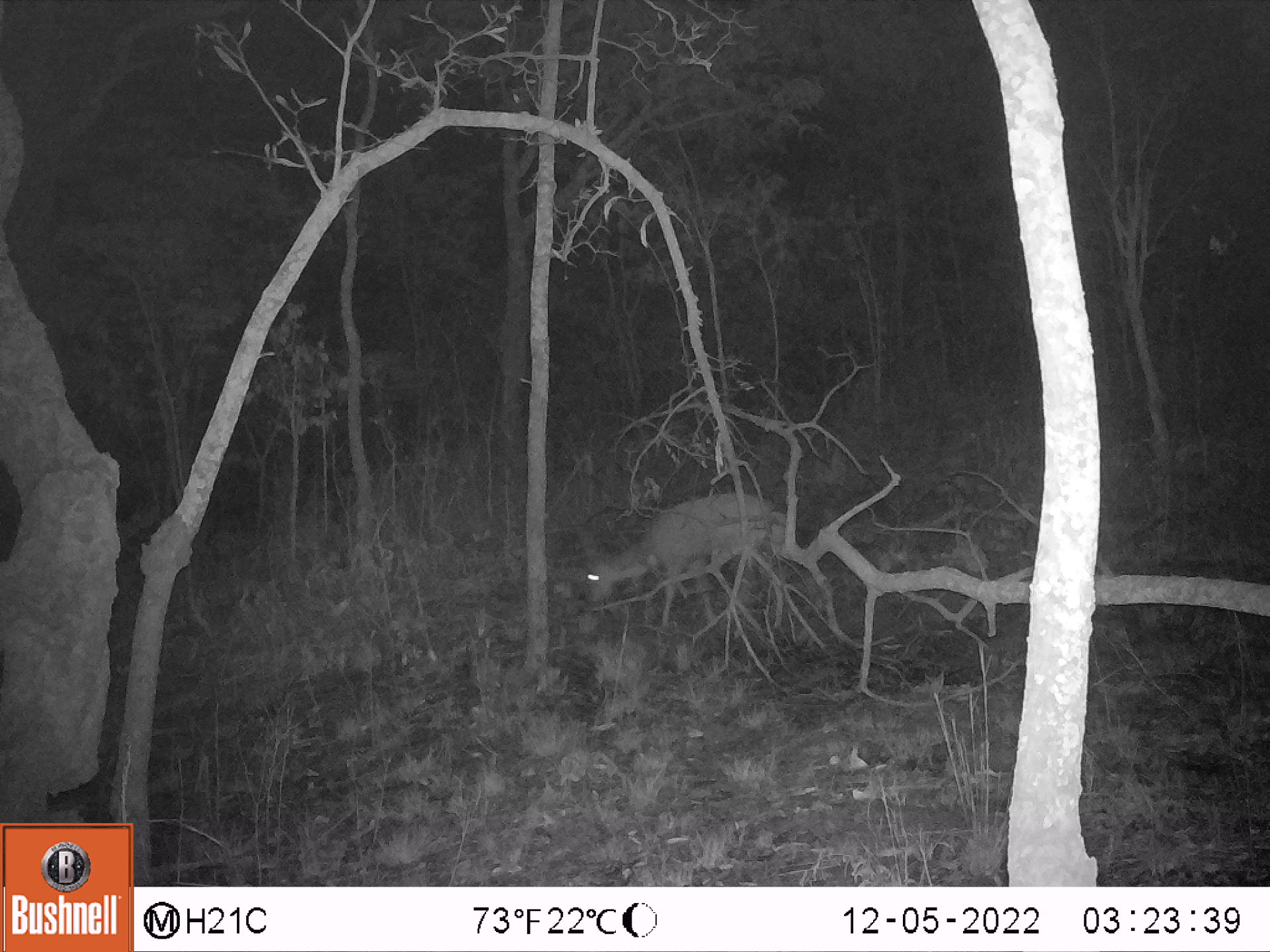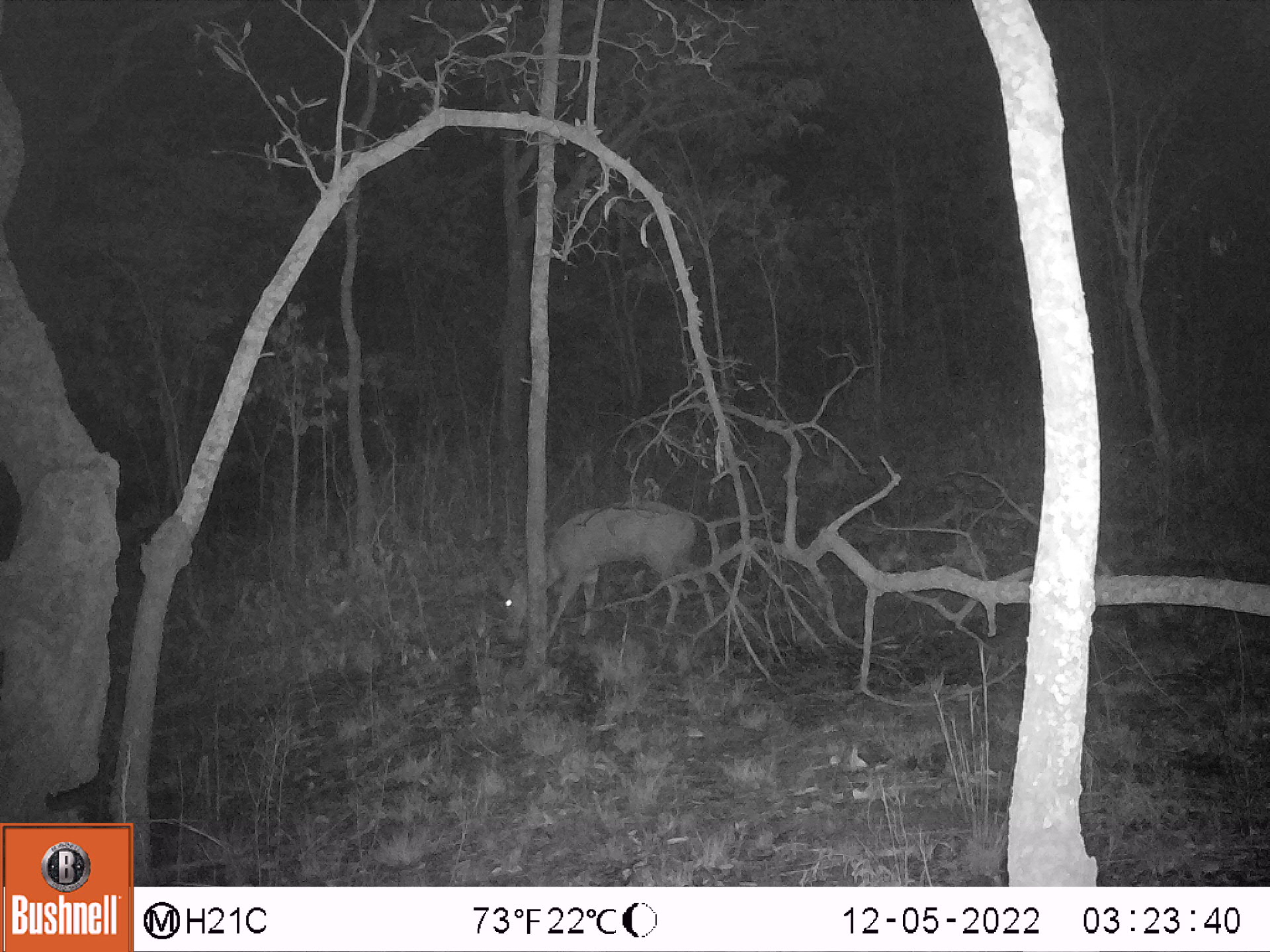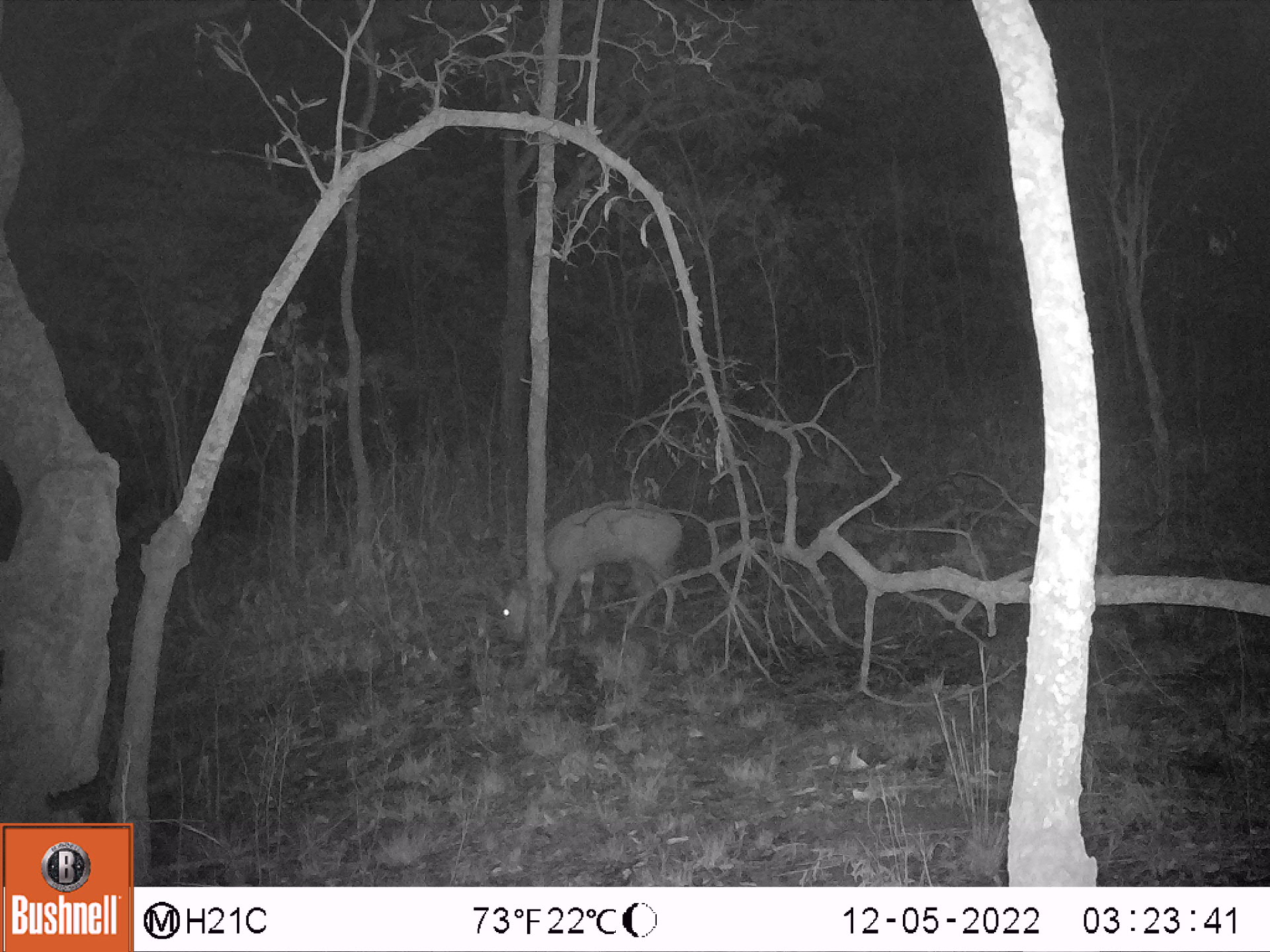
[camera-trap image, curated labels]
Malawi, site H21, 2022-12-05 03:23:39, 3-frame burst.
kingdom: Animalia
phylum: Chordata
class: Mammalia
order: Artiodactyla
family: Bovidae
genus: Tragelaphus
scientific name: Tragelaphus sylvaticus sylvaticus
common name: cape bushbuck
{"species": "cape bushbuck (Tragelaphus sylvaticus sylvaticus)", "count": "1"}